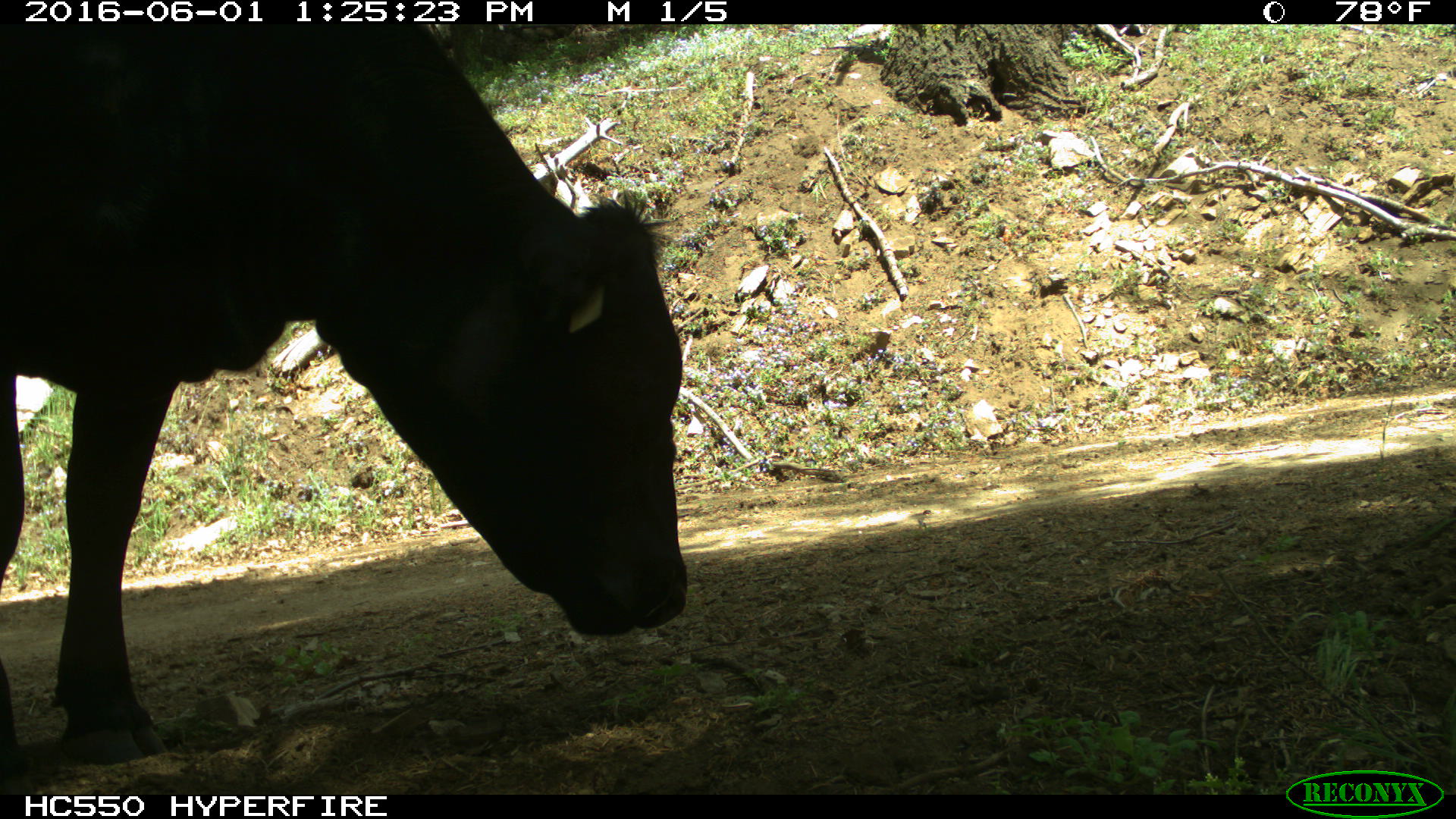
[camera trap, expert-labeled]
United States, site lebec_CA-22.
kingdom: Animalia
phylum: Chordata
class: Mammalia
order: Artiodactyla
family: Bovidae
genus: Bos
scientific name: Bos taurus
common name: domestic cow